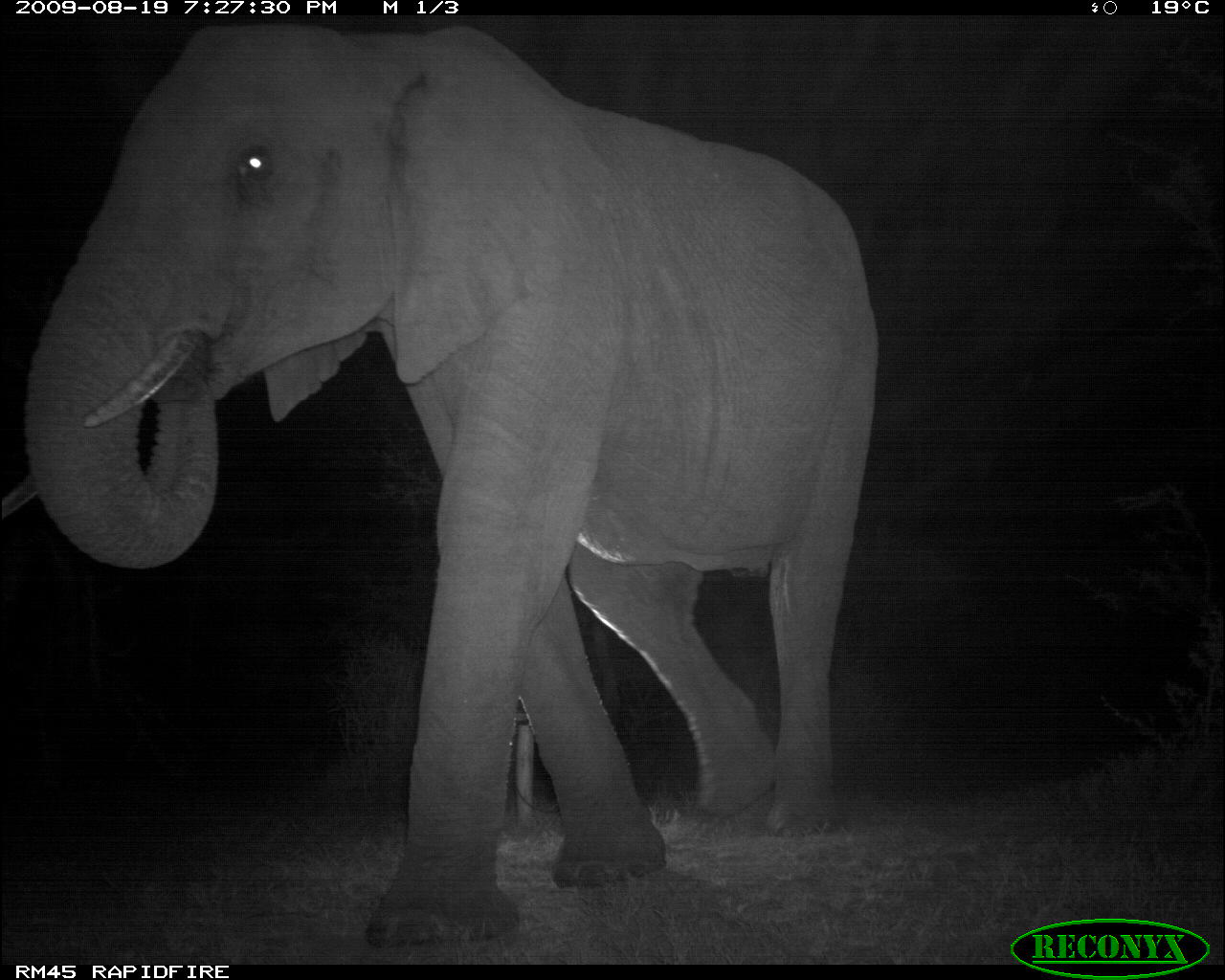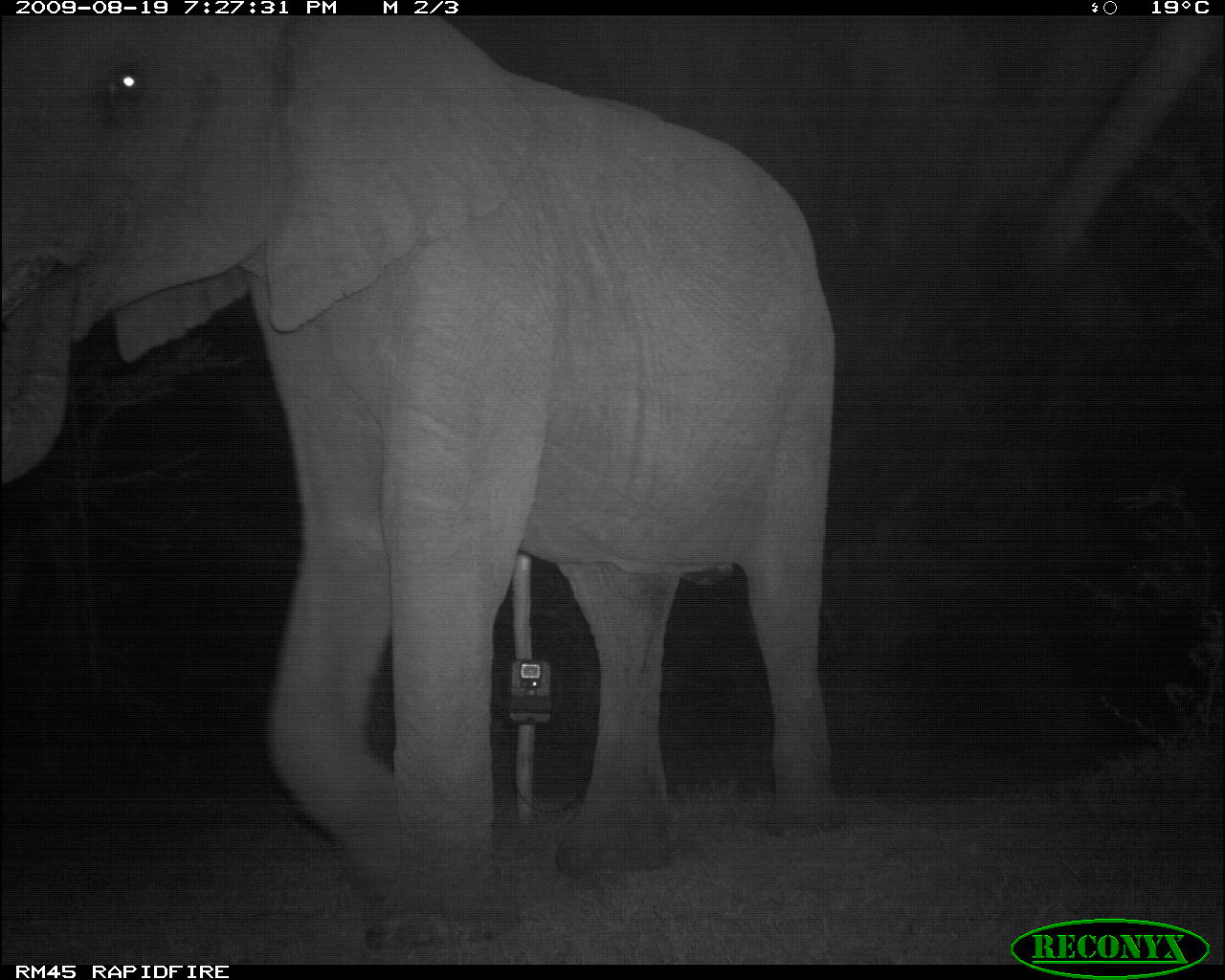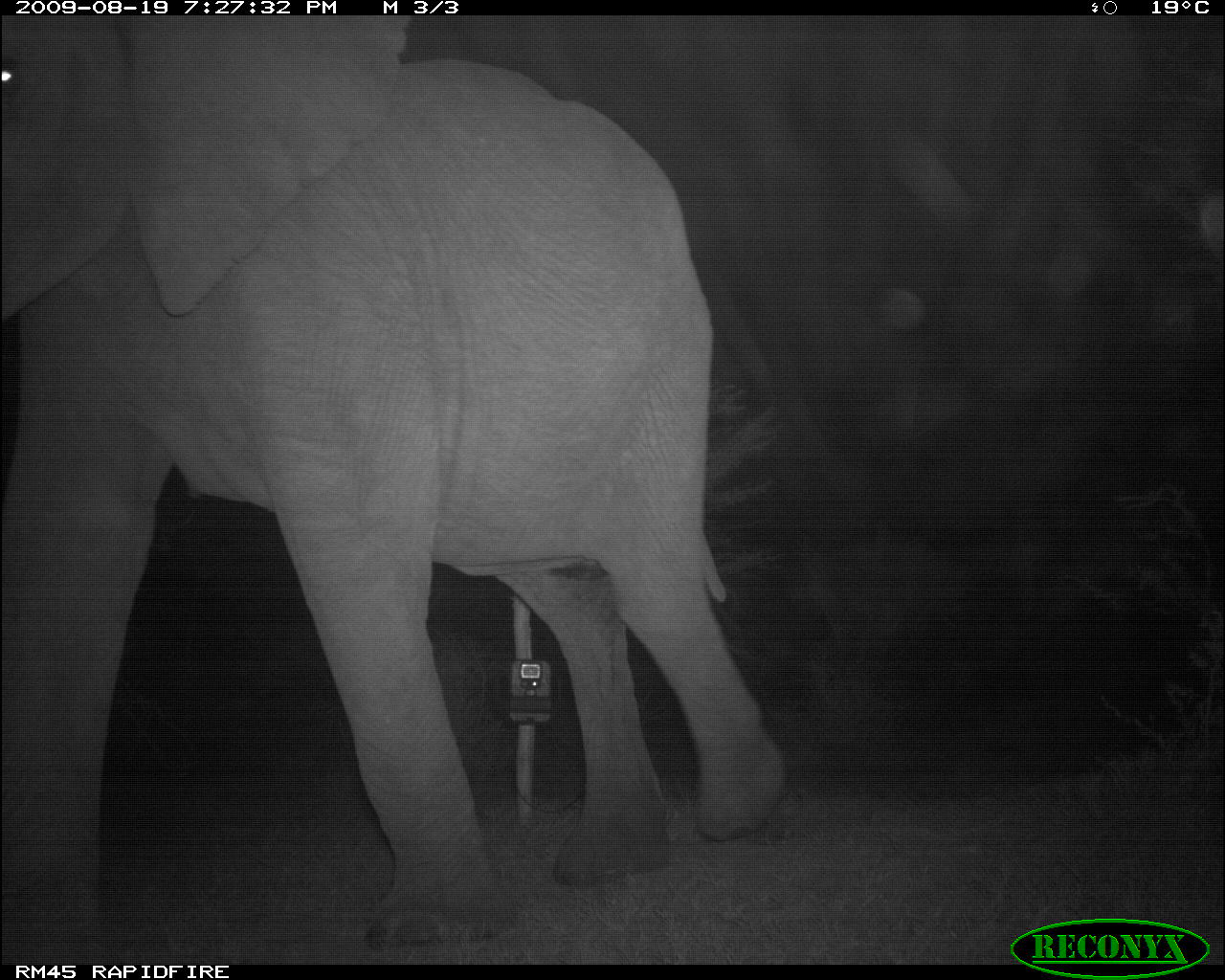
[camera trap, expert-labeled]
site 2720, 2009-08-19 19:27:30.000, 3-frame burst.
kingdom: Animalia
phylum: Chordata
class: Mammalia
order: Proboscidea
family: Elephantidae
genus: Loxodonta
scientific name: Loxodonta africana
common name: african bush elephant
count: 1